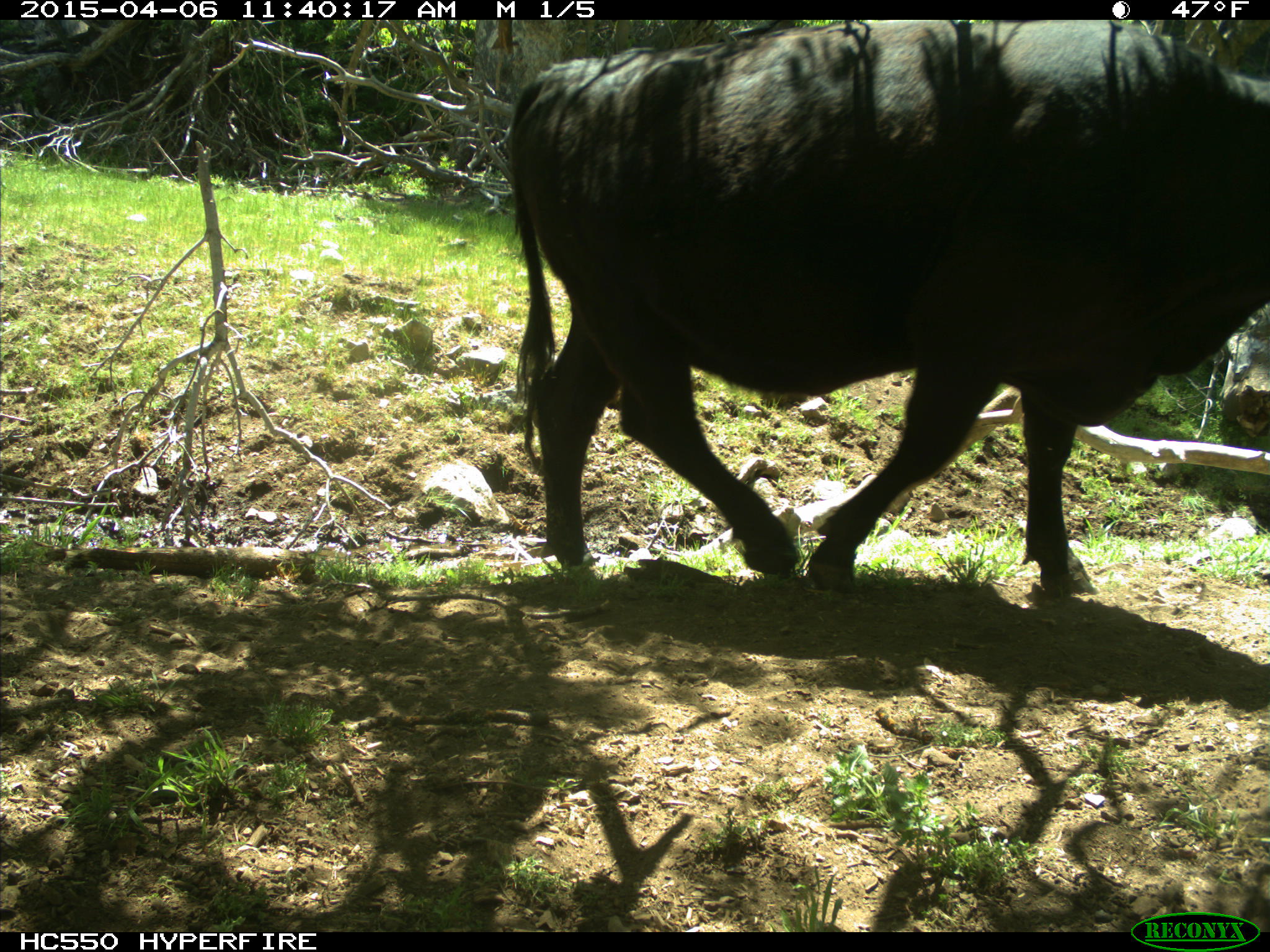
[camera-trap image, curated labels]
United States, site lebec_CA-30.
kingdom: Animalia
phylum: Chordata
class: Mammalia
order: Artiodactyla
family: Bovidae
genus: Bos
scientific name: Bos taurus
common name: domestic cow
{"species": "Bos taurus (domestic cow)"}